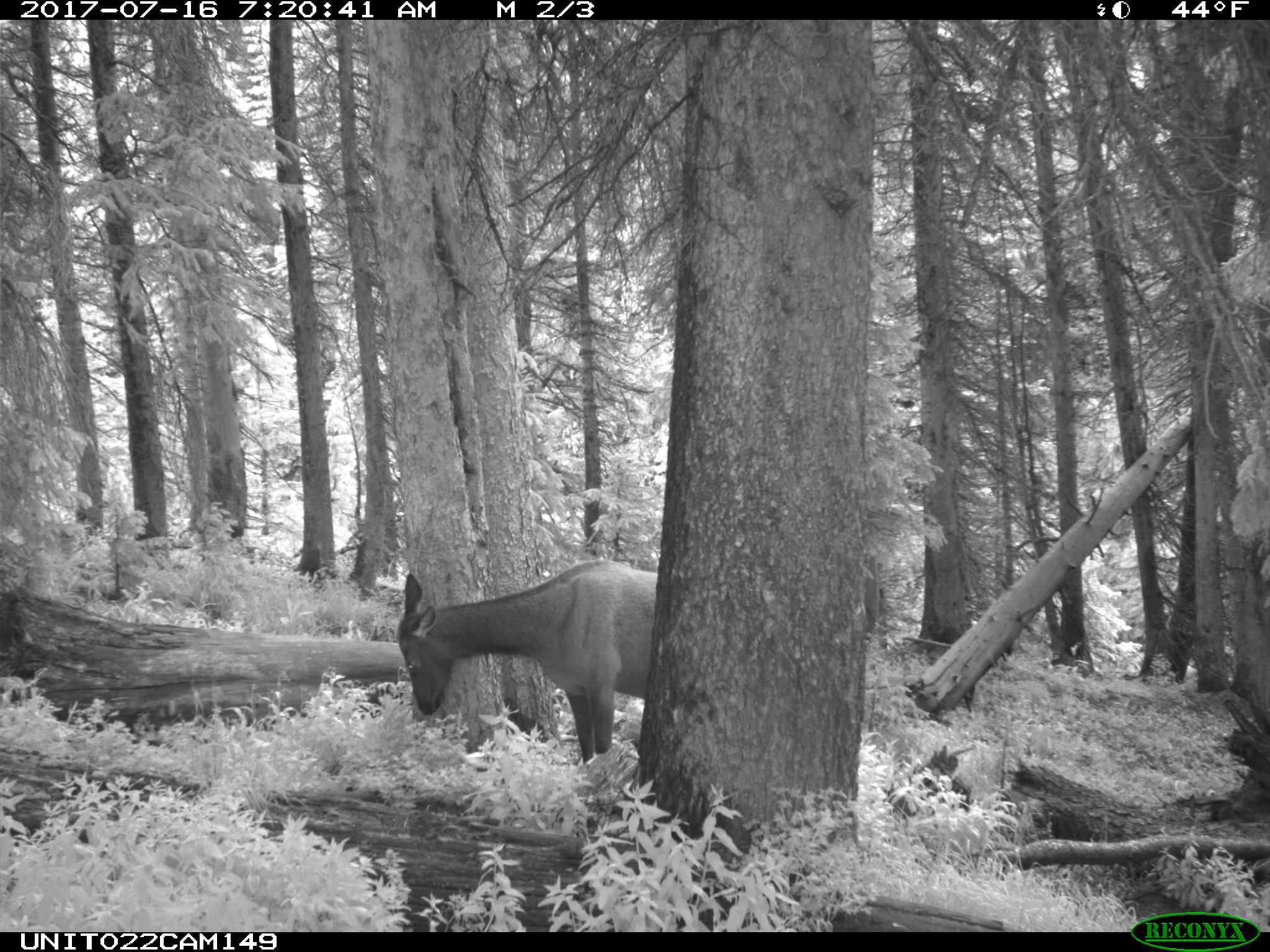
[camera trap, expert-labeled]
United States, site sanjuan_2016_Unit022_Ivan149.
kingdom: Animalia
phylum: Chordata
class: Mammalia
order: Artiodactyla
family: Cervidae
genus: Cervus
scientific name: Cervus elaphus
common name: red deer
Cervus elaphus (red deer).